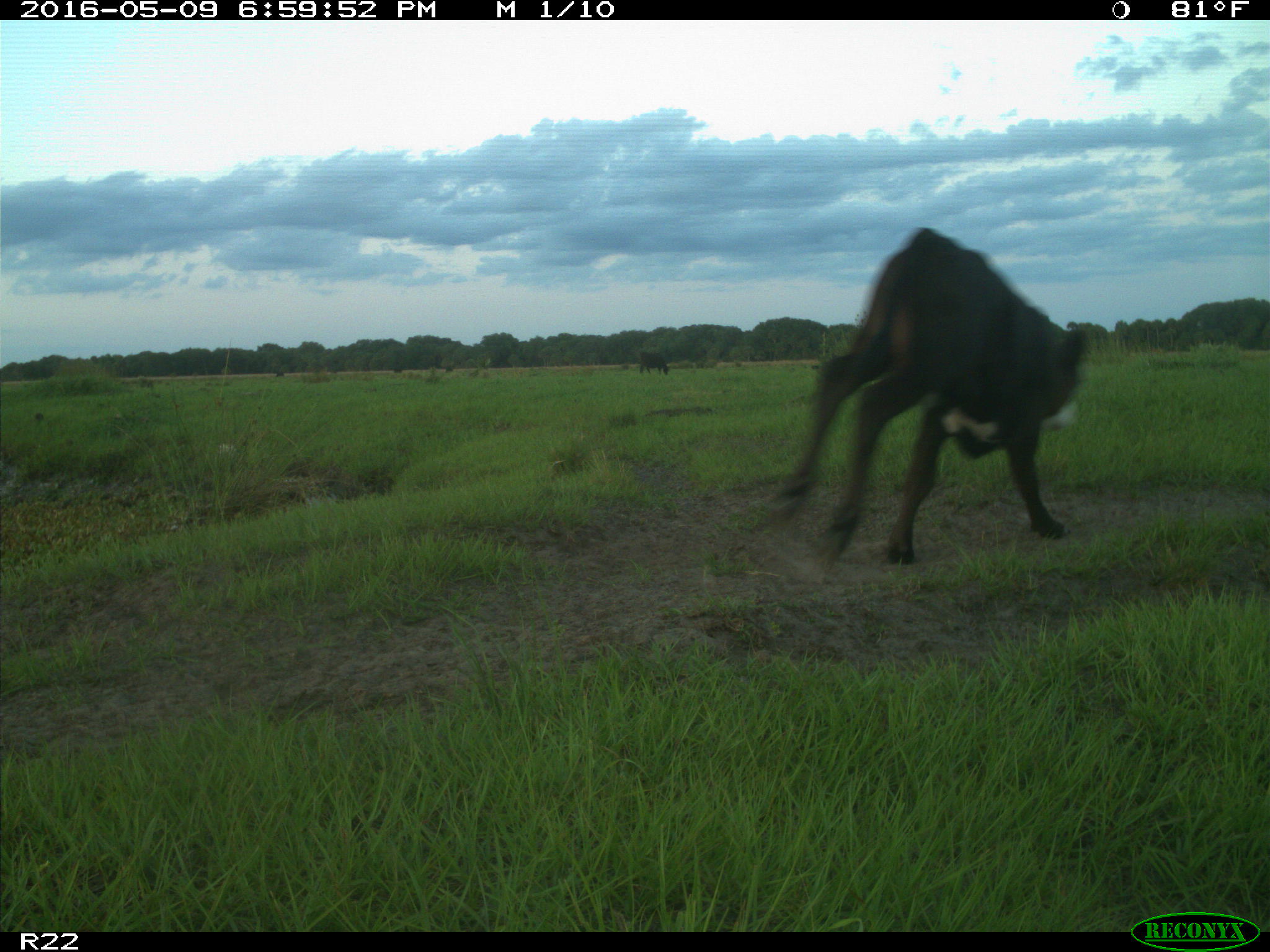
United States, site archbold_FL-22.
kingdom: Animalia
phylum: Chordata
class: Mammalia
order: Artiodactyla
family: Bovidae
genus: Bos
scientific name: Bos taurus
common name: domestic cow